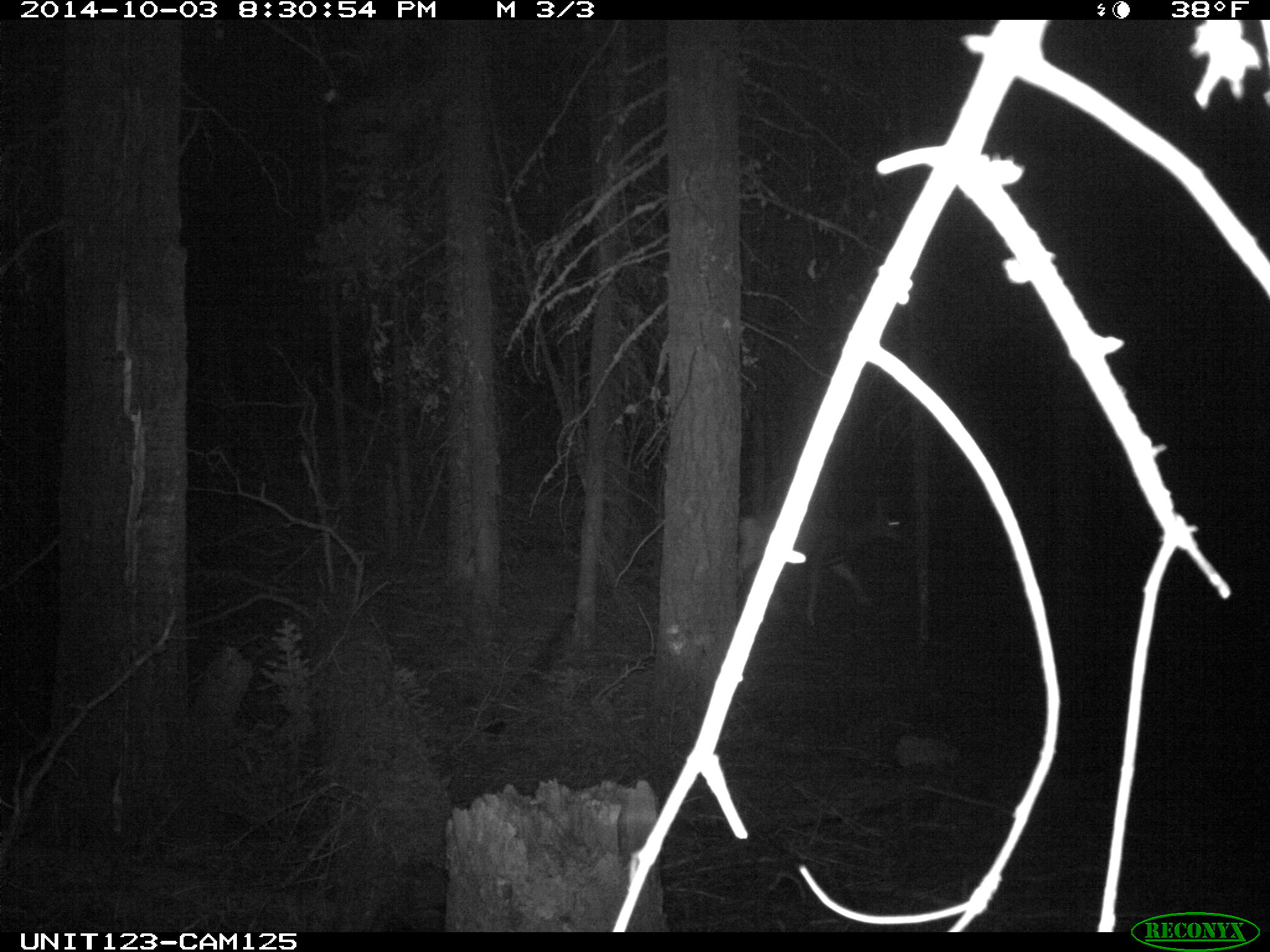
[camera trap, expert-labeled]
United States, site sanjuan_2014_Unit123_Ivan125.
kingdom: Animalia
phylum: Chordata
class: Mammalia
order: Artiodactyla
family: Cervidae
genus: Odocoileus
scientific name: Odocoileus hemionus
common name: mule deer